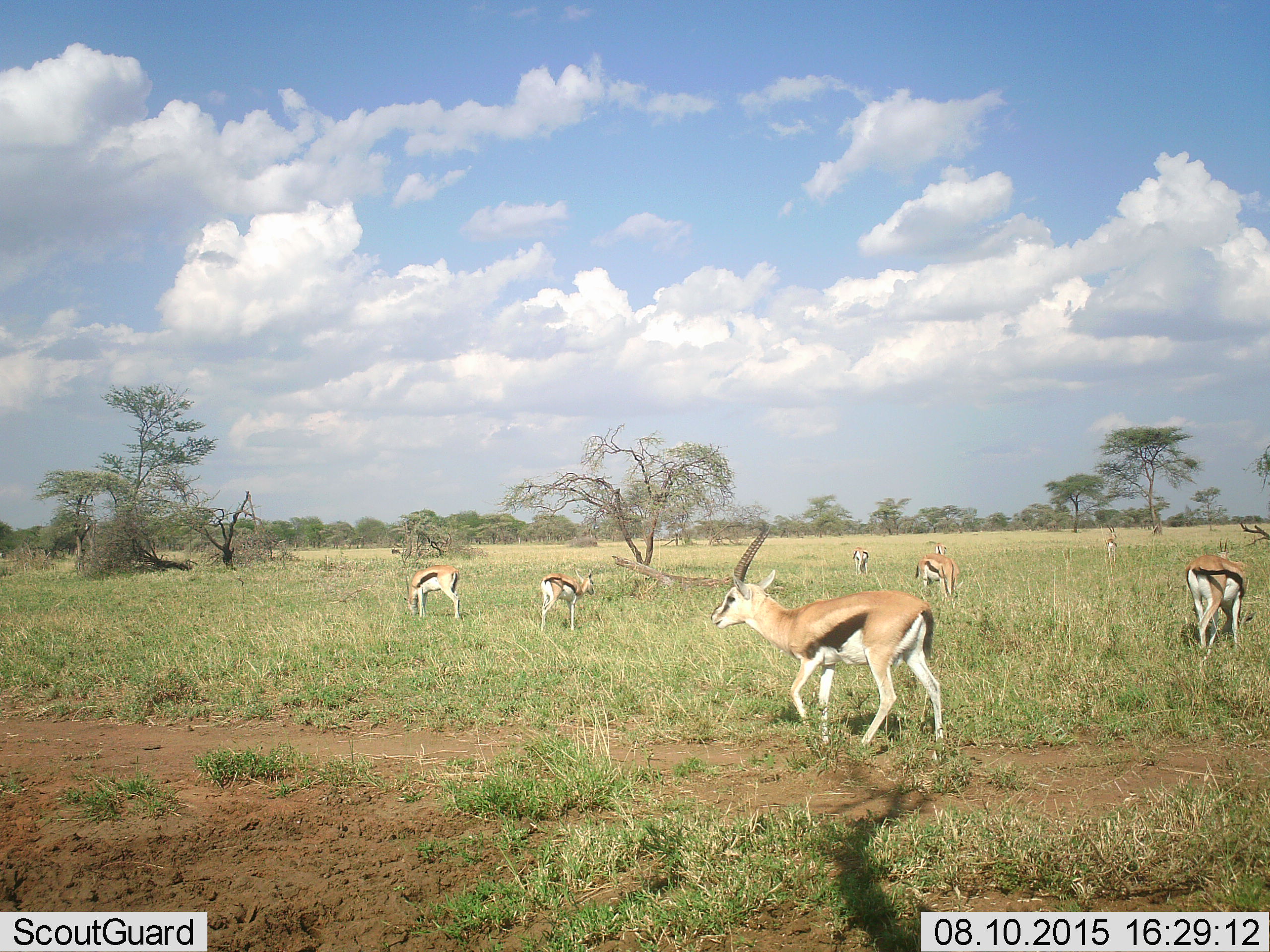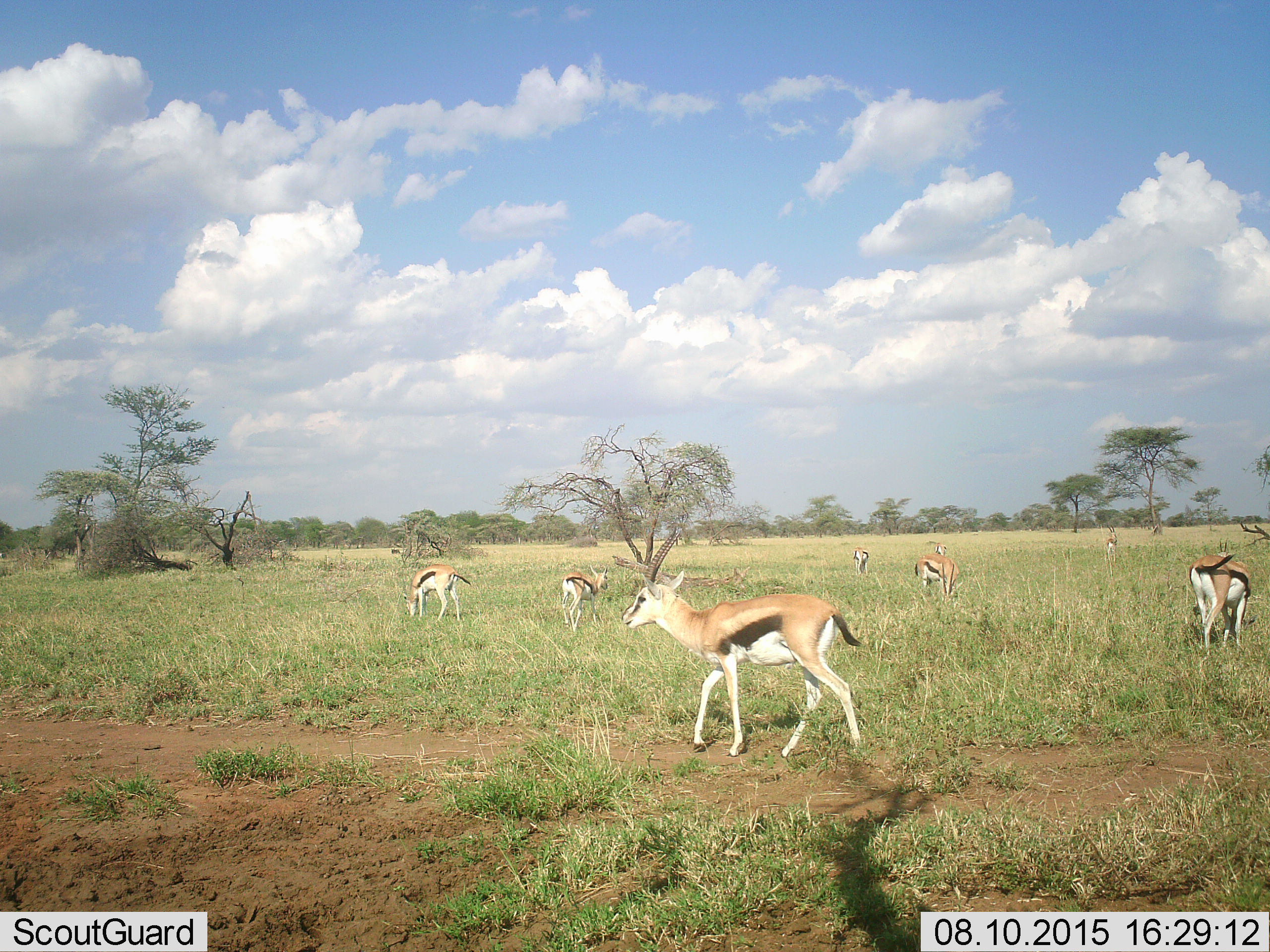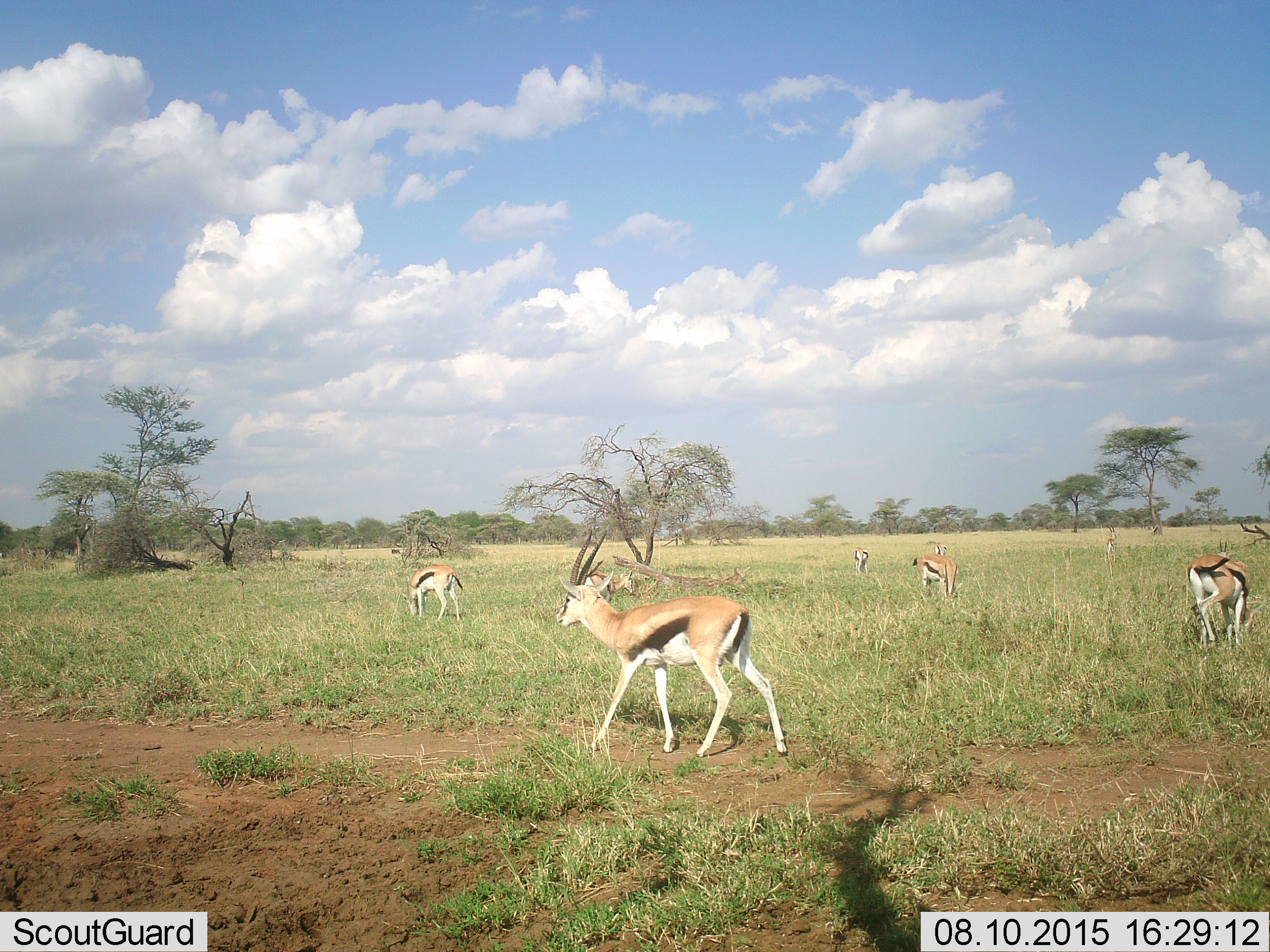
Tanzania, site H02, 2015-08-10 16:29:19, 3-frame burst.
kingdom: Animalia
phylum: Chordata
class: Mammalia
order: Artiodactyla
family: Bovidae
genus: Eudorcas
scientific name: Eudorcas thomsonii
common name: thomson's gazelle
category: gazellethomsons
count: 9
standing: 75%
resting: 0%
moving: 62%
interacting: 0%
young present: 0%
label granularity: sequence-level